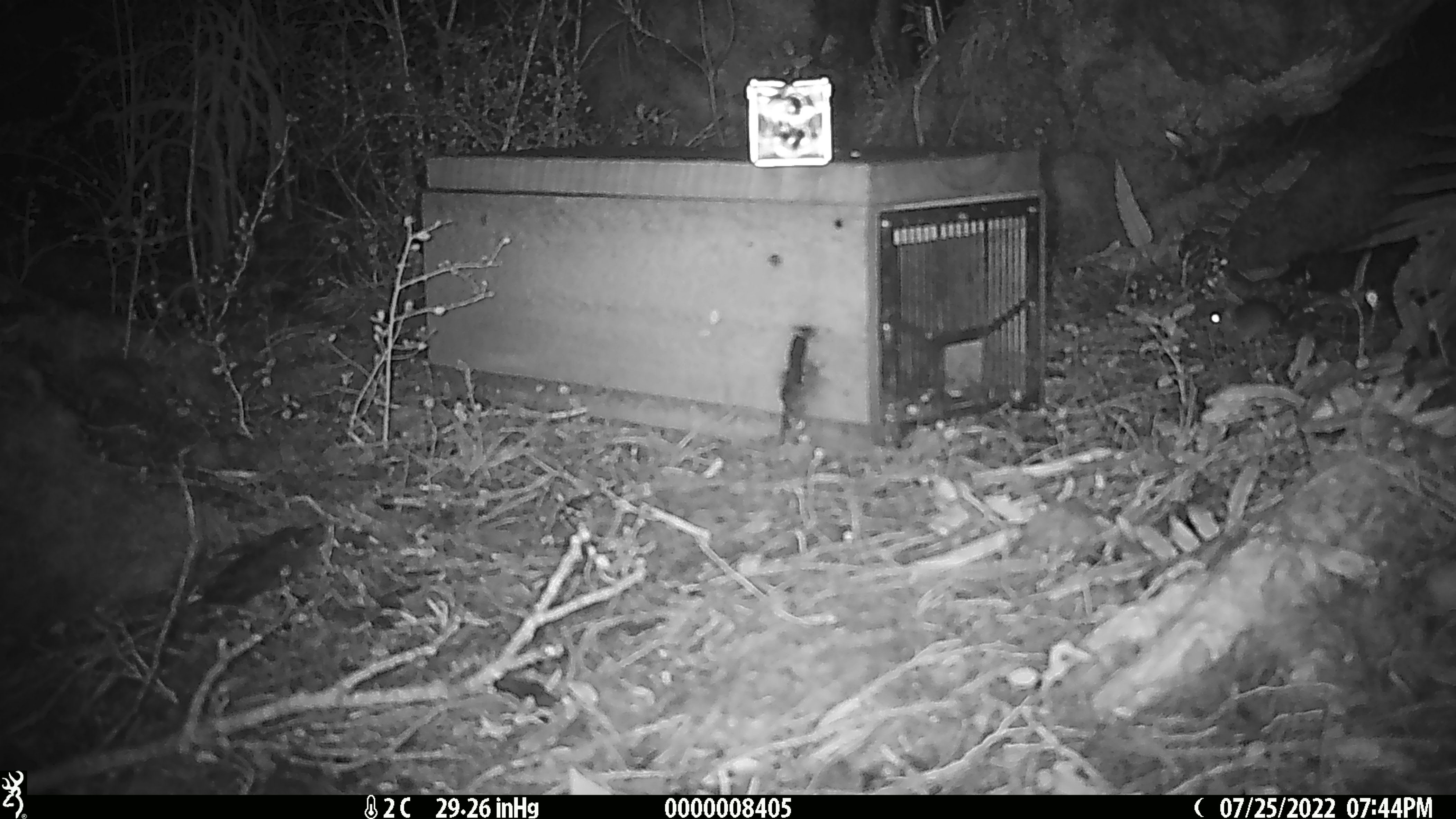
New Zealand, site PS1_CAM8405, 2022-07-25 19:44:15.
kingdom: Animalia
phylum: Chordata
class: Mammalia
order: Rodentia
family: Muridae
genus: Mus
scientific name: Mus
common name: mouse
Mouse (Mus).